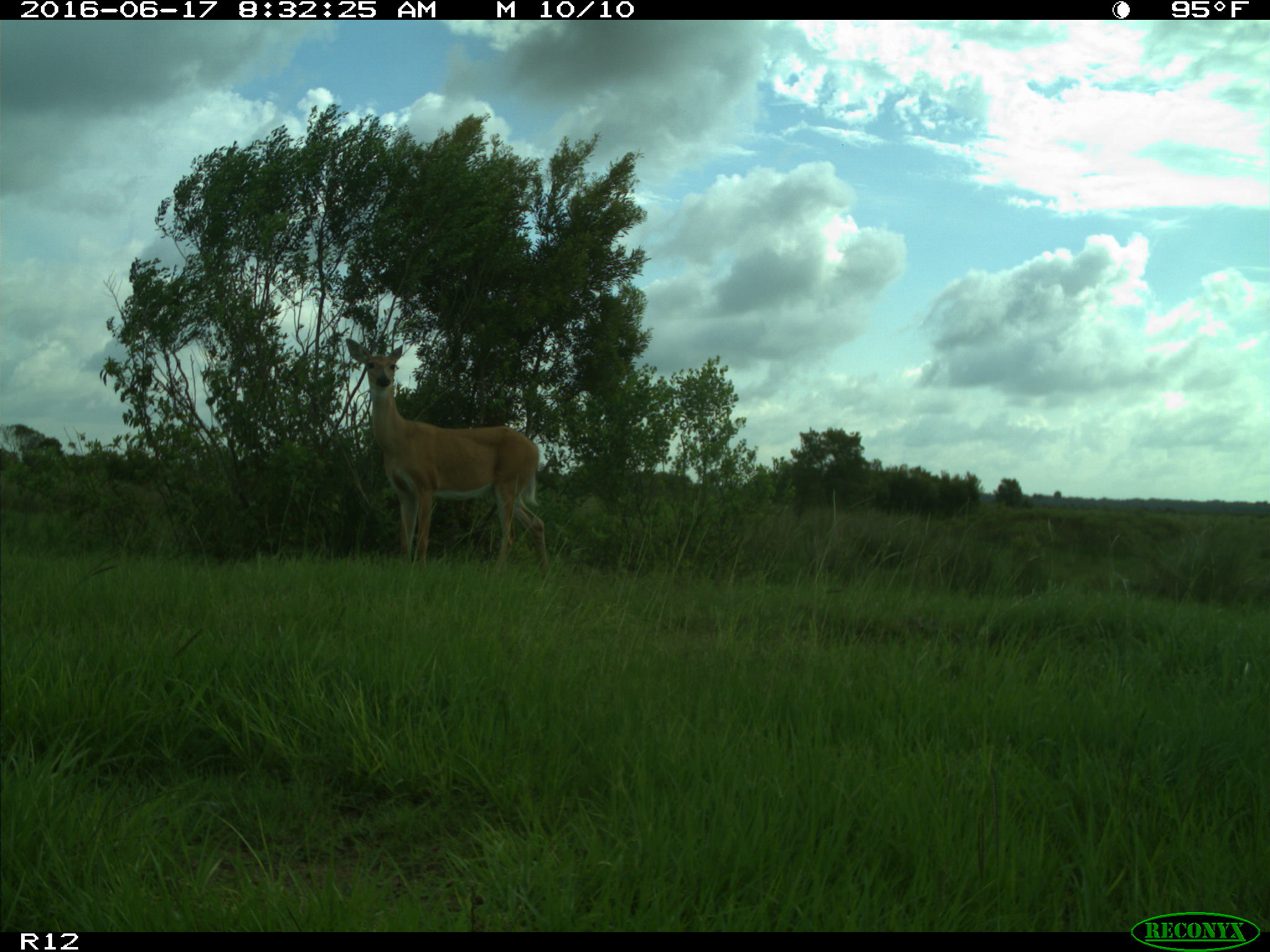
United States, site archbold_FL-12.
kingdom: Animalia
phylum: Chordata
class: Mammalia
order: Artiodactyla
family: Cervidae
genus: Odocoileus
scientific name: Odocoileus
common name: deer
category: unidentified deer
Unidentified deer (deer) (Odocoileus).